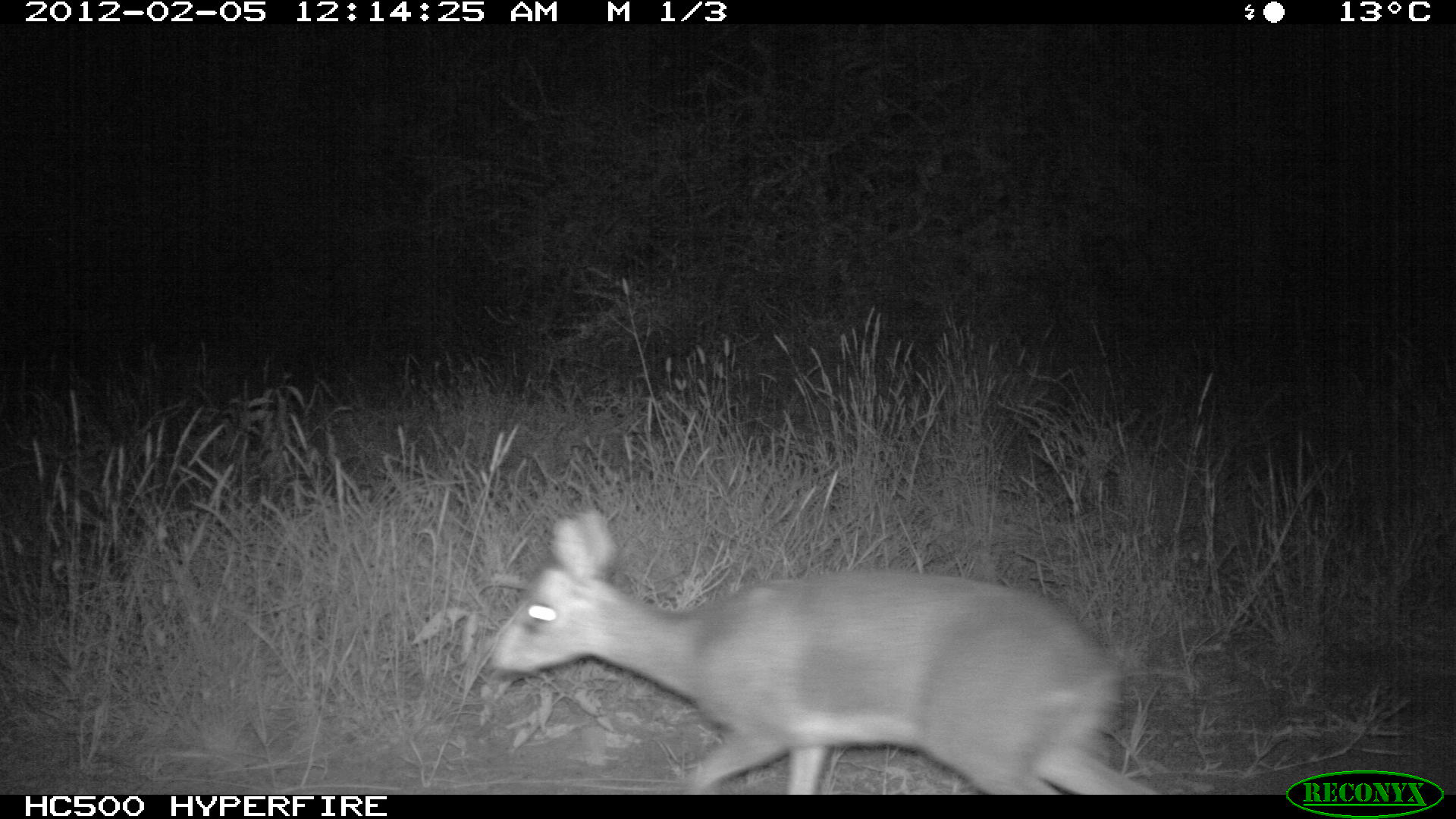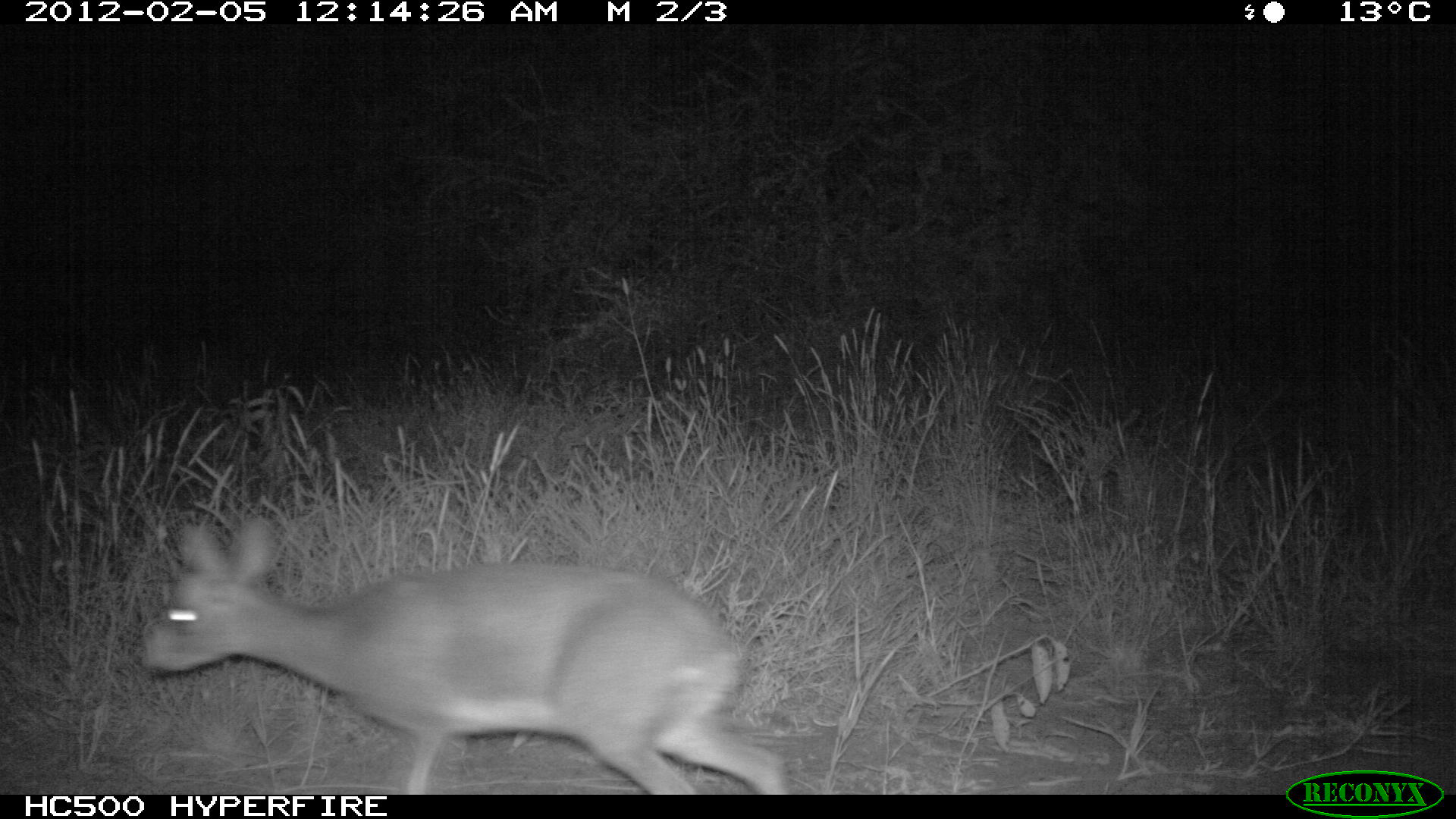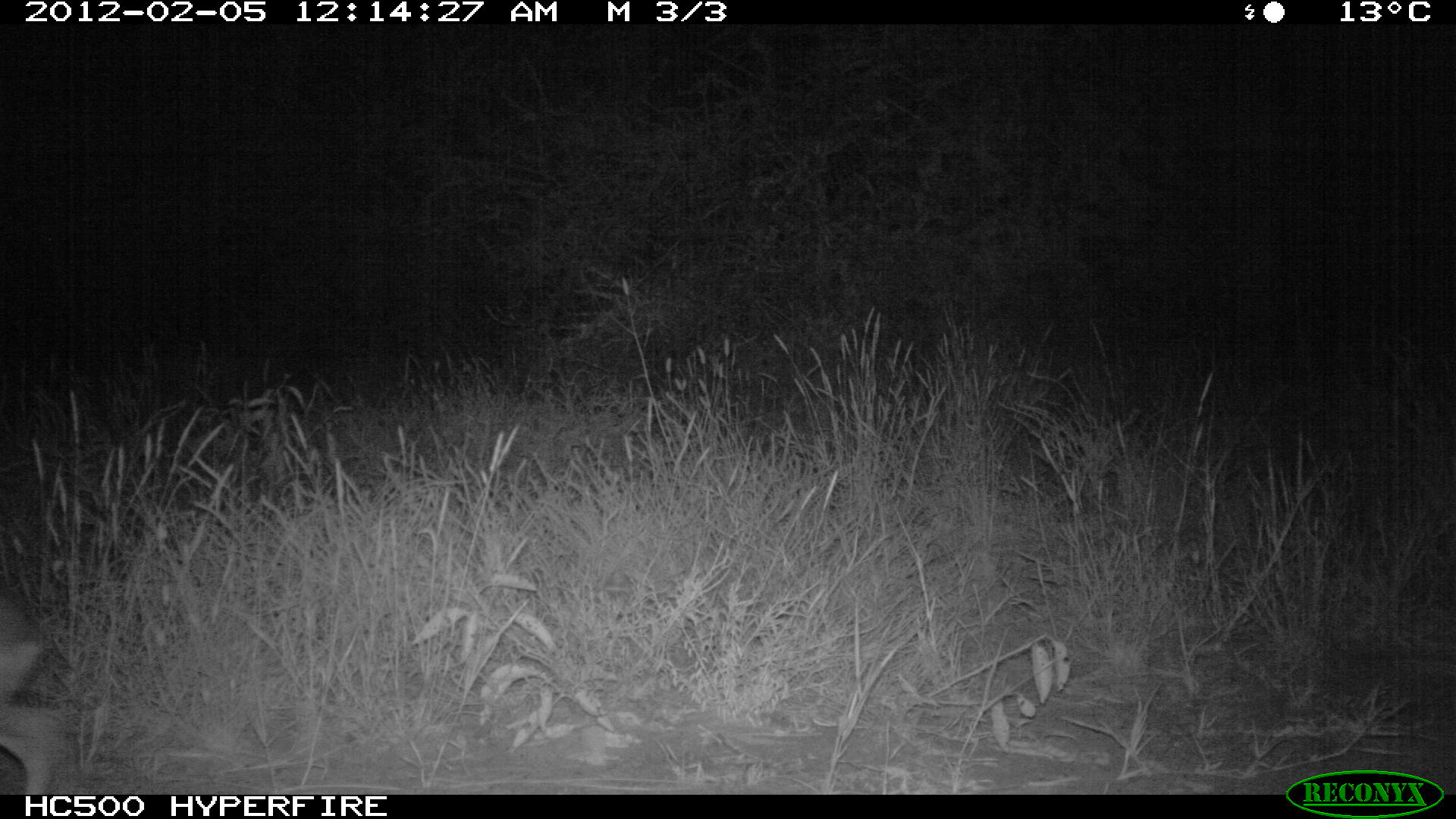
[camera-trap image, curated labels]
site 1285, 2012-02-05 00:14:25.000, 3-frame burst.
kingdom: Animalia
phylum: Chordata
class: Mammalia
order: Artiodactyla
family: Bovidae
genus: Madoqua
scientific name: Madoqua guentheri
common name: günther's dik-dik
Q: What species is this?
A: Madoqua guentheri (günther's dik-dik).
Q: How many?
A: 1.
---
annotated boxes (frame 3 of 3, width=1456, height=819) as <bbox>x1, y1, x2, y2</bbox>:
madoqua guentheri: <bbox>0, 584, 67, 791</bbox>